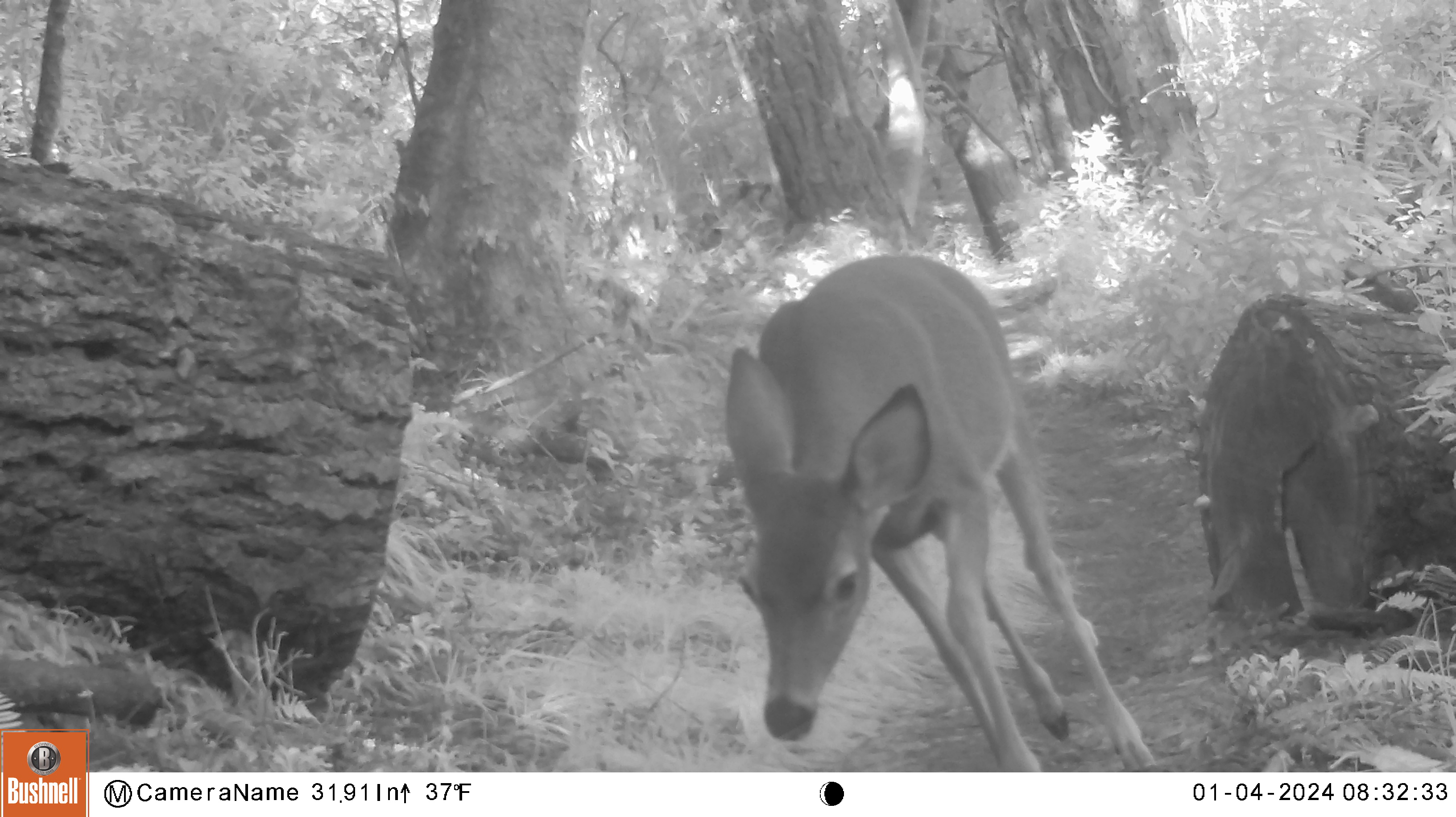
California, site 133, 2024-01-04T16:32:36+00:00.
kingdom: Animalia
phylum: Chordata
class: Mammalia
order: Artiodactyla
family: Cervidae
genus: Odocoileus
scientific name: Odocoileus hemionus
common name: mule deer